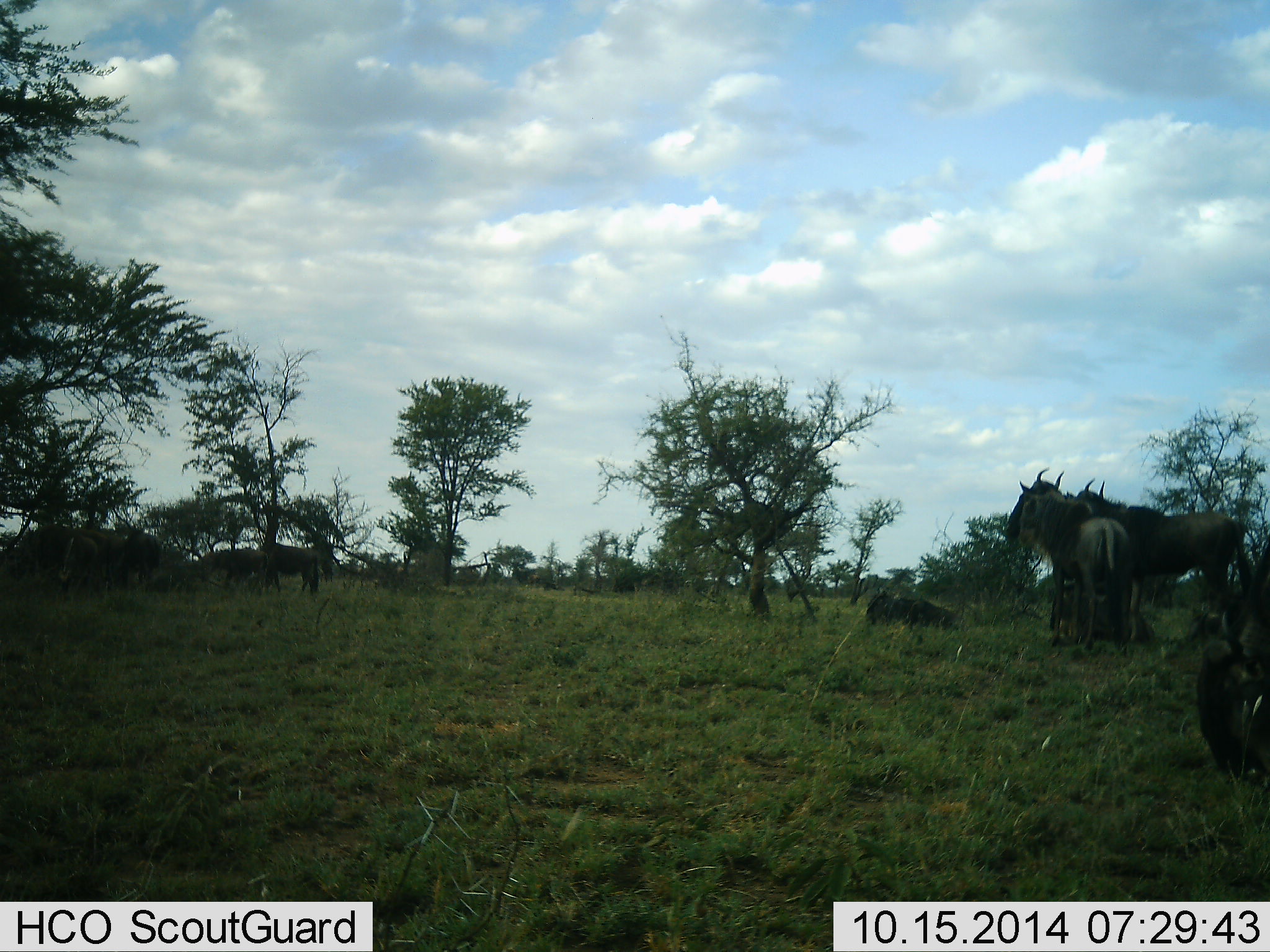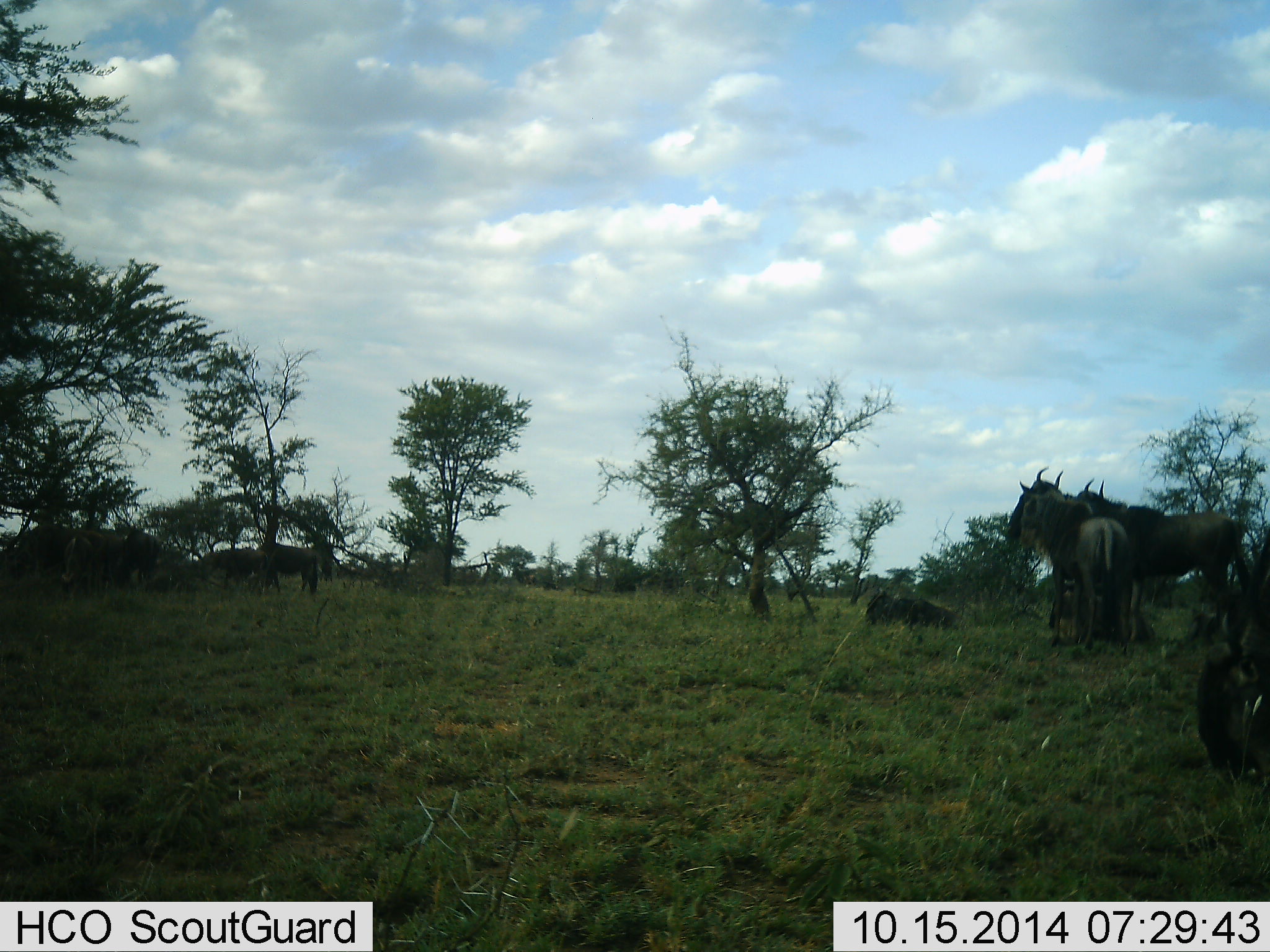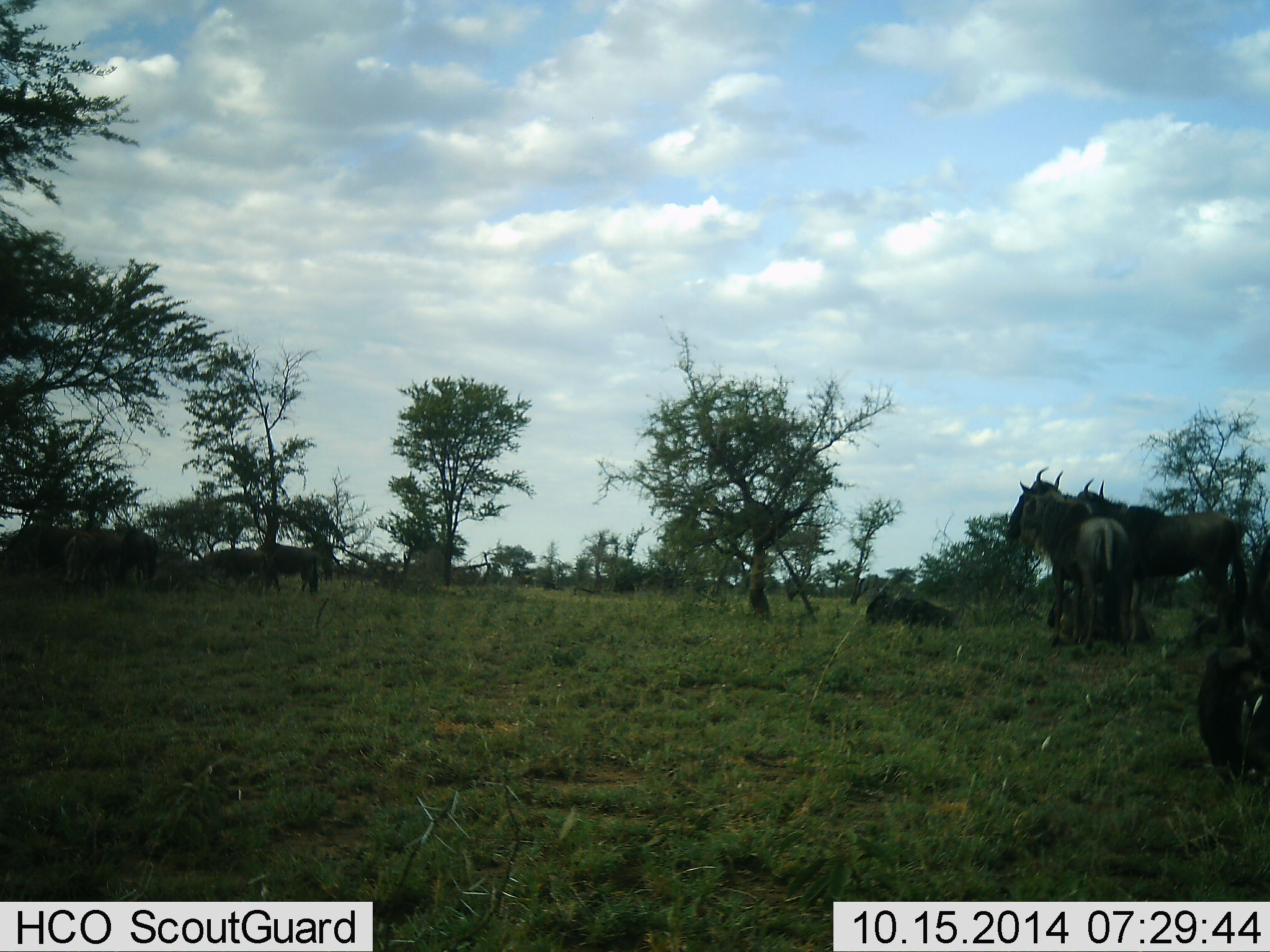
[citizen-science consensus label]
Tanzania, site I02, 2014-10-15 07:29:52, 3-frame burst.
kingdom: Animalia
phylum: Chordata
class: Mammalia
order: Artiodactyla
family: Bovidae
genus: Connochaetes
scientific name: Connochaetes taurinus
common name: blue wildebeest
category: wildebeest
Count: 9.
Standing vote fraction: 90%.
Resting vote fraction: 60%.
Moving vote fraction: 10%.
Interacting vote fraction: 0%.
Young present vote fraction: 0%.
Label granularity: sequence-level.